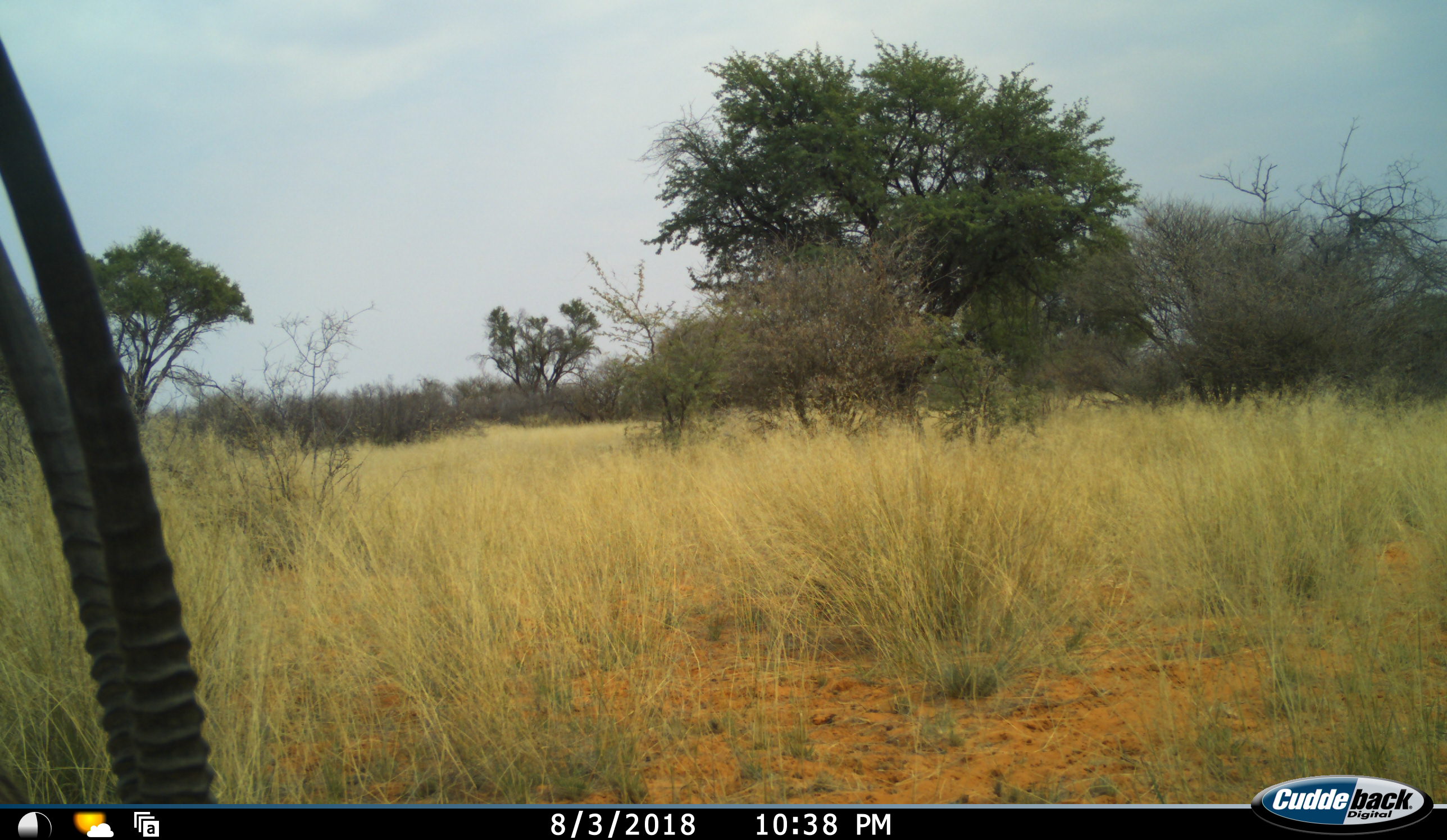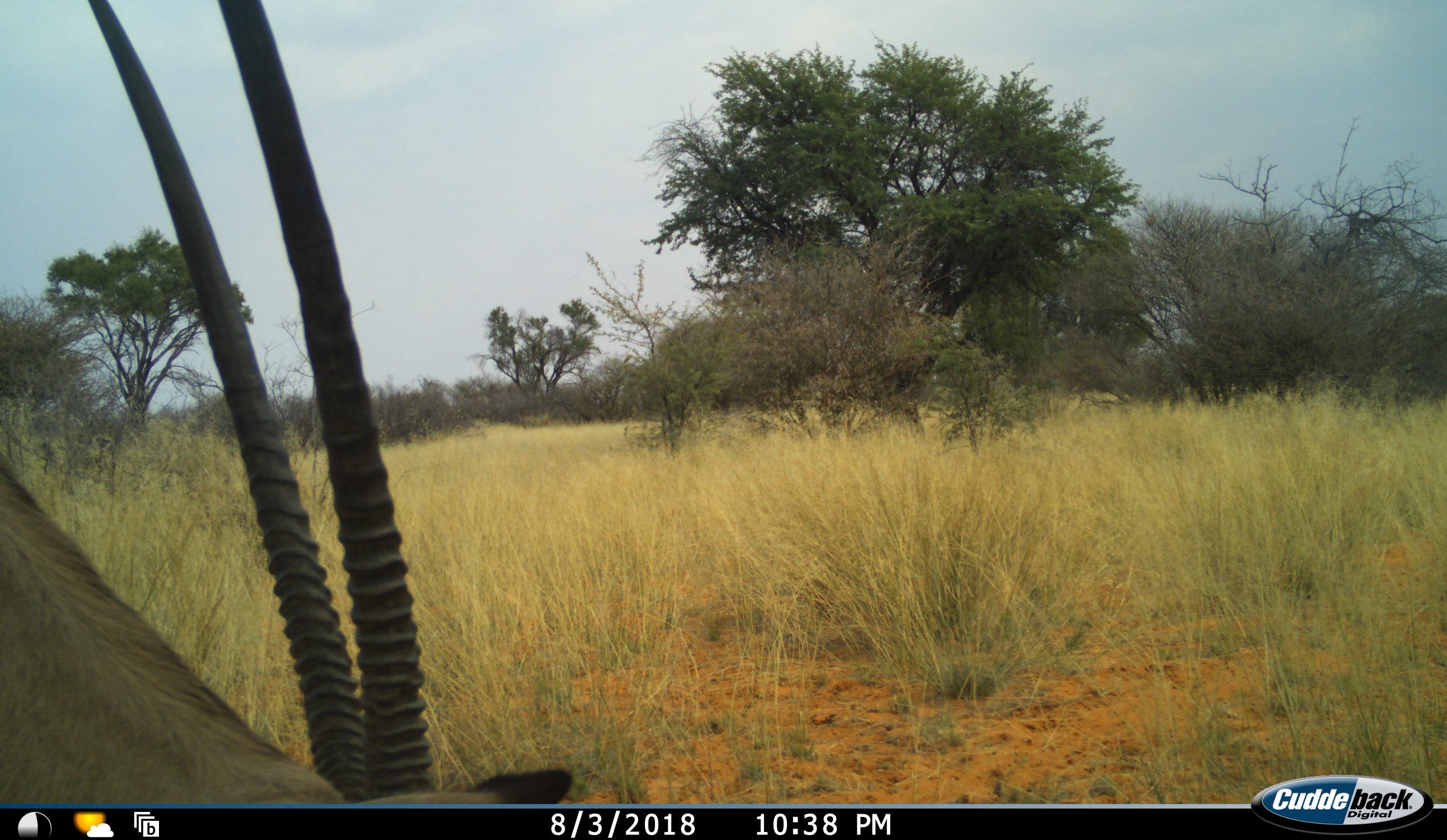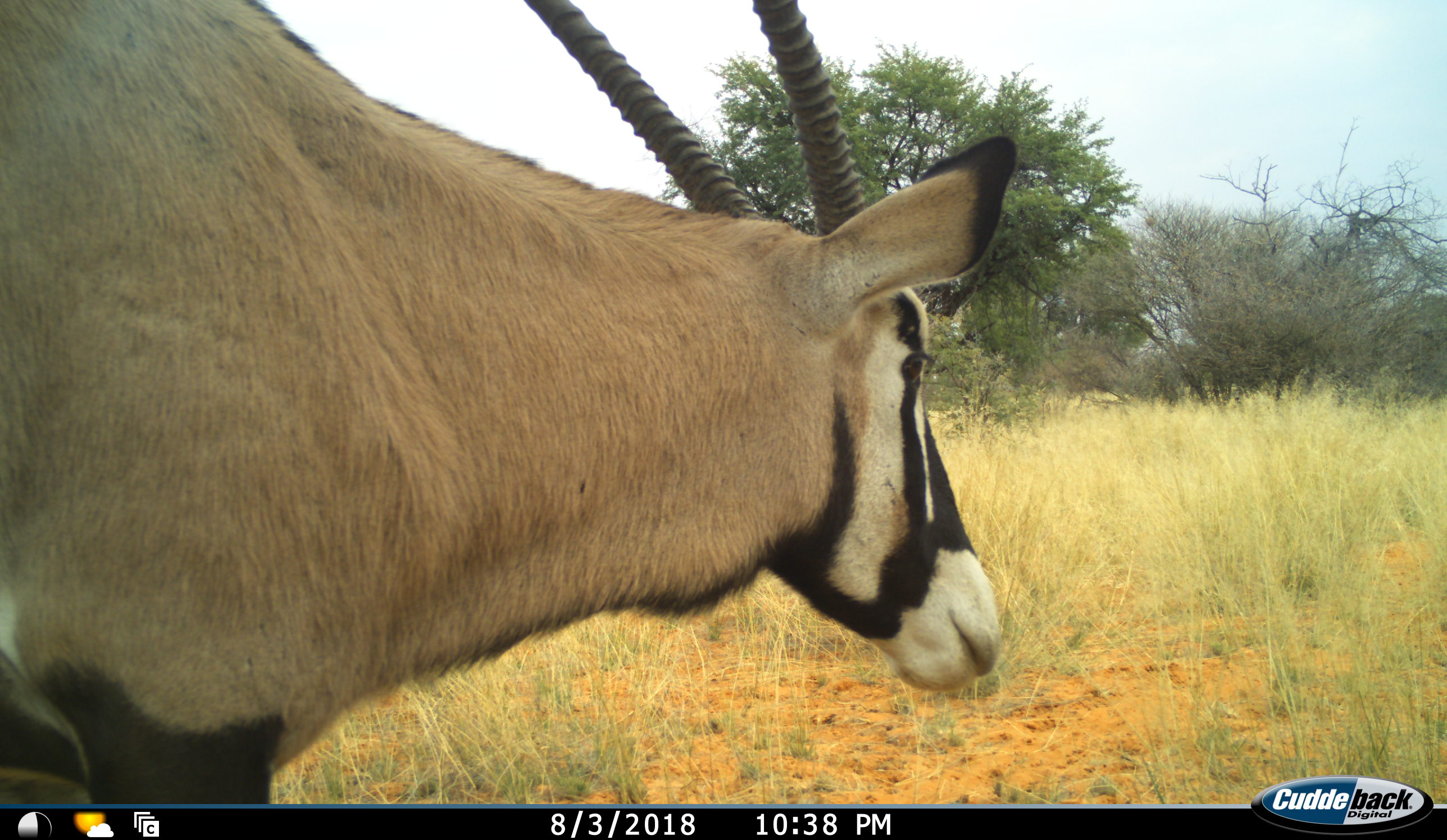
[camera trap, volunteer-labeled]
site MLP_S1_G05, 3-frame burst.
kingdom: Animalia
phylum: Chordata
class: Mammalia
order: Artiodactyla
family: Bovidae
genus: Oryx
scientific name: Oryx gazella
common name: gemsbok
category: oryx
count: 1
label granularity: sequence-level